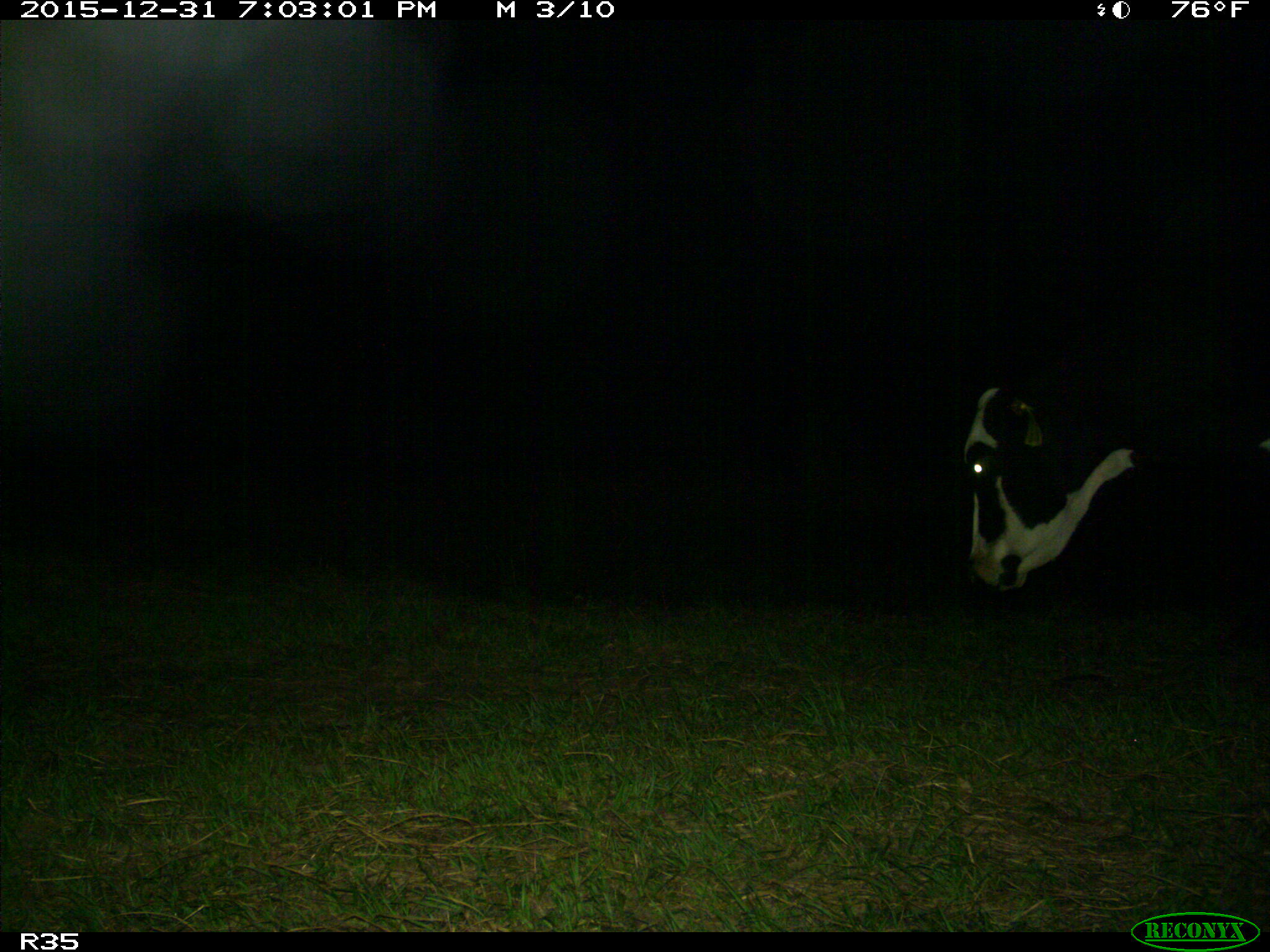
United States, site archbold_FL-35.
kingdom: Animalia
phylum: Chordata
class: Mammalia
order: Artiodactyla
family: Bovidae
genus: Bos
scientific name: Bos taurus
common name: domestic cow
Bos taurus (domestic cow).